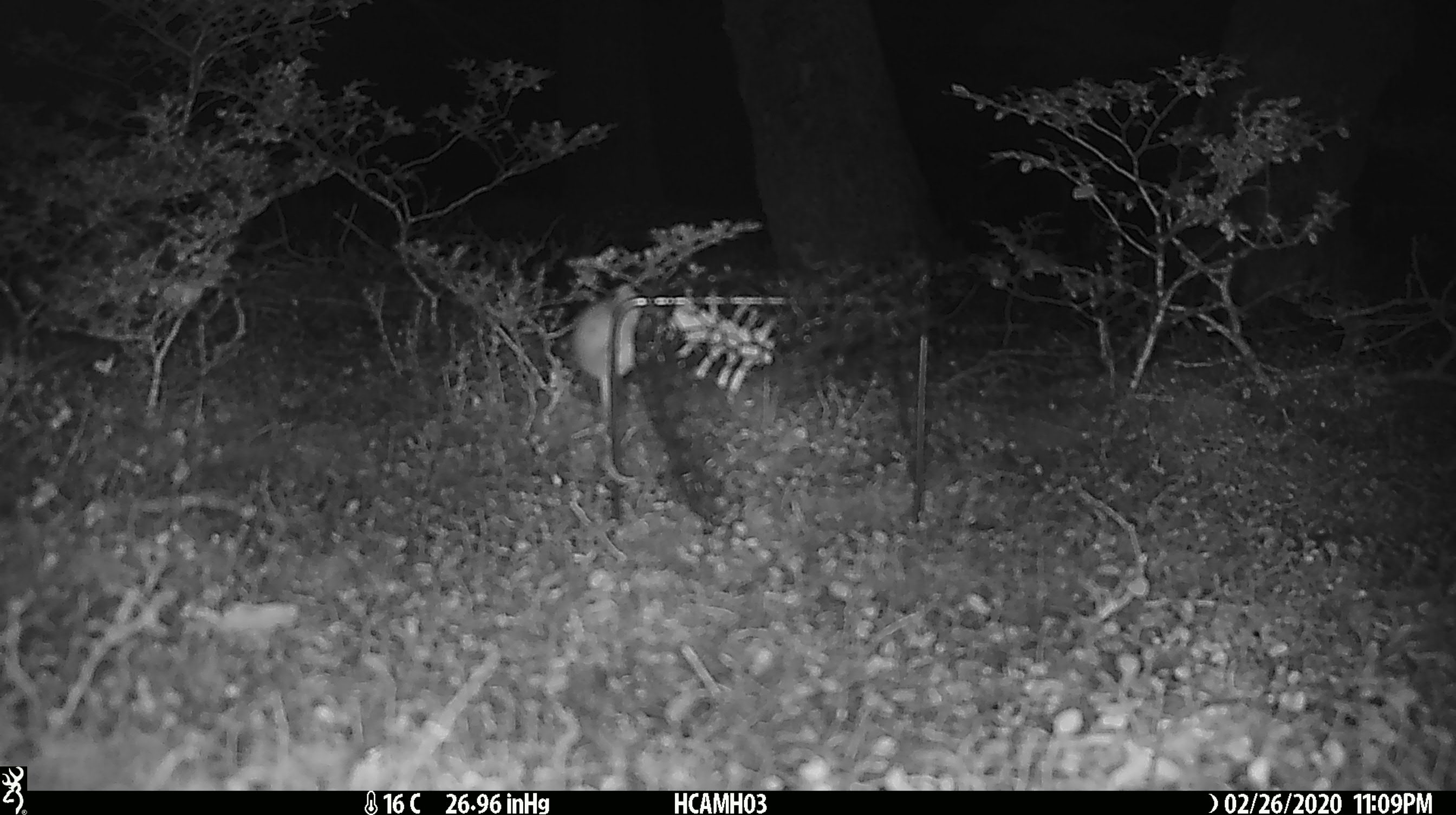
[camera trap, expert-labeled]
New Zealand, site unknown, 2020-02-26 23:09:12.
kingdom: Animalia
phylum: Chordata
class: Mammalia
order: Rodentia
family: Muridae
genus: Mus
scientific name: Mus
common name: mouse